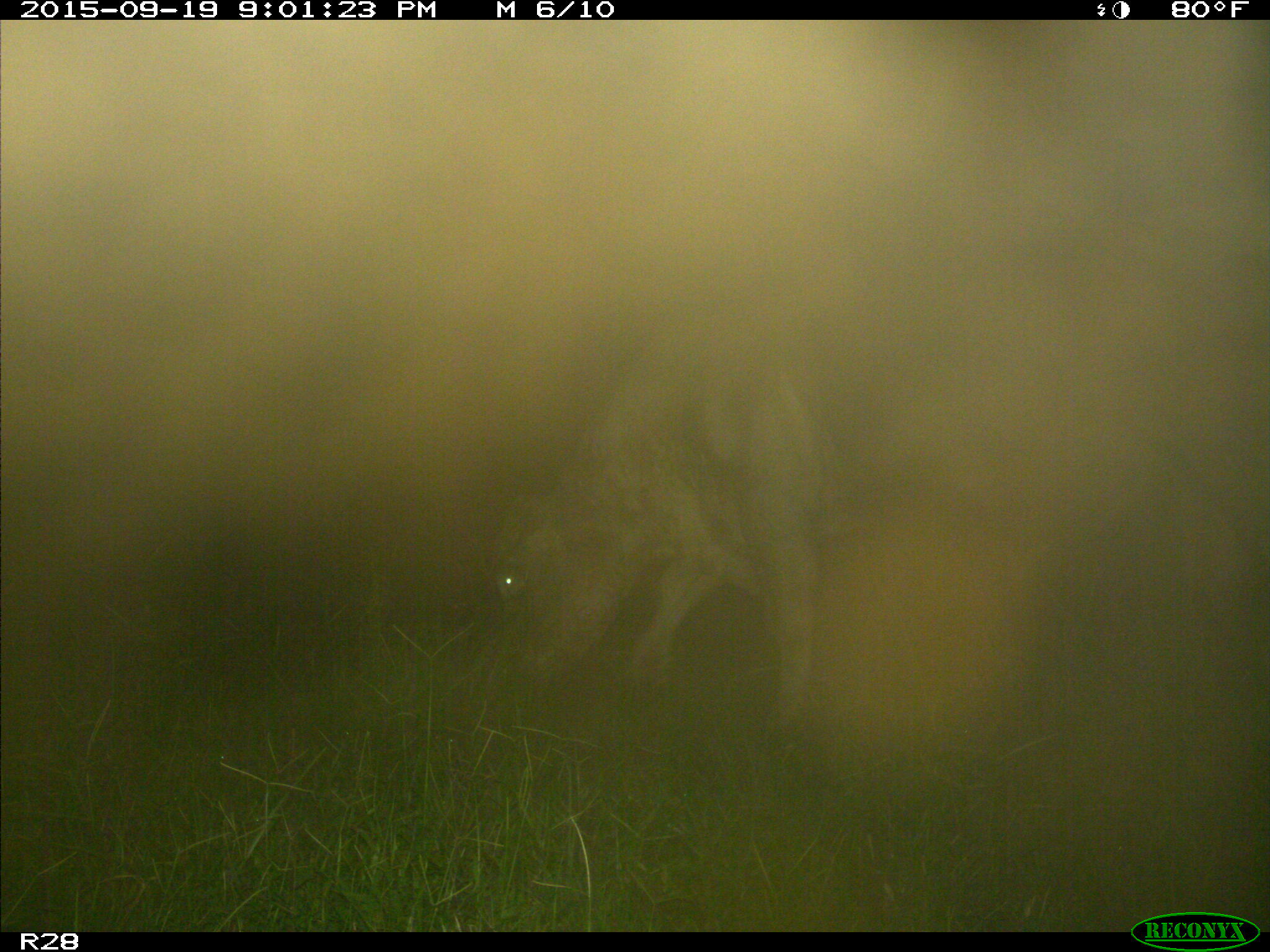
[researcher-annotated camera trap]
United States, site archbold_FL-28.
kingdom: Animalia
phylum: Chordata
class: Mammalia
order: Artiodactyla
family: Bovidae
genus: Bos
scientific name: Bos taurus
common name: domestic cow